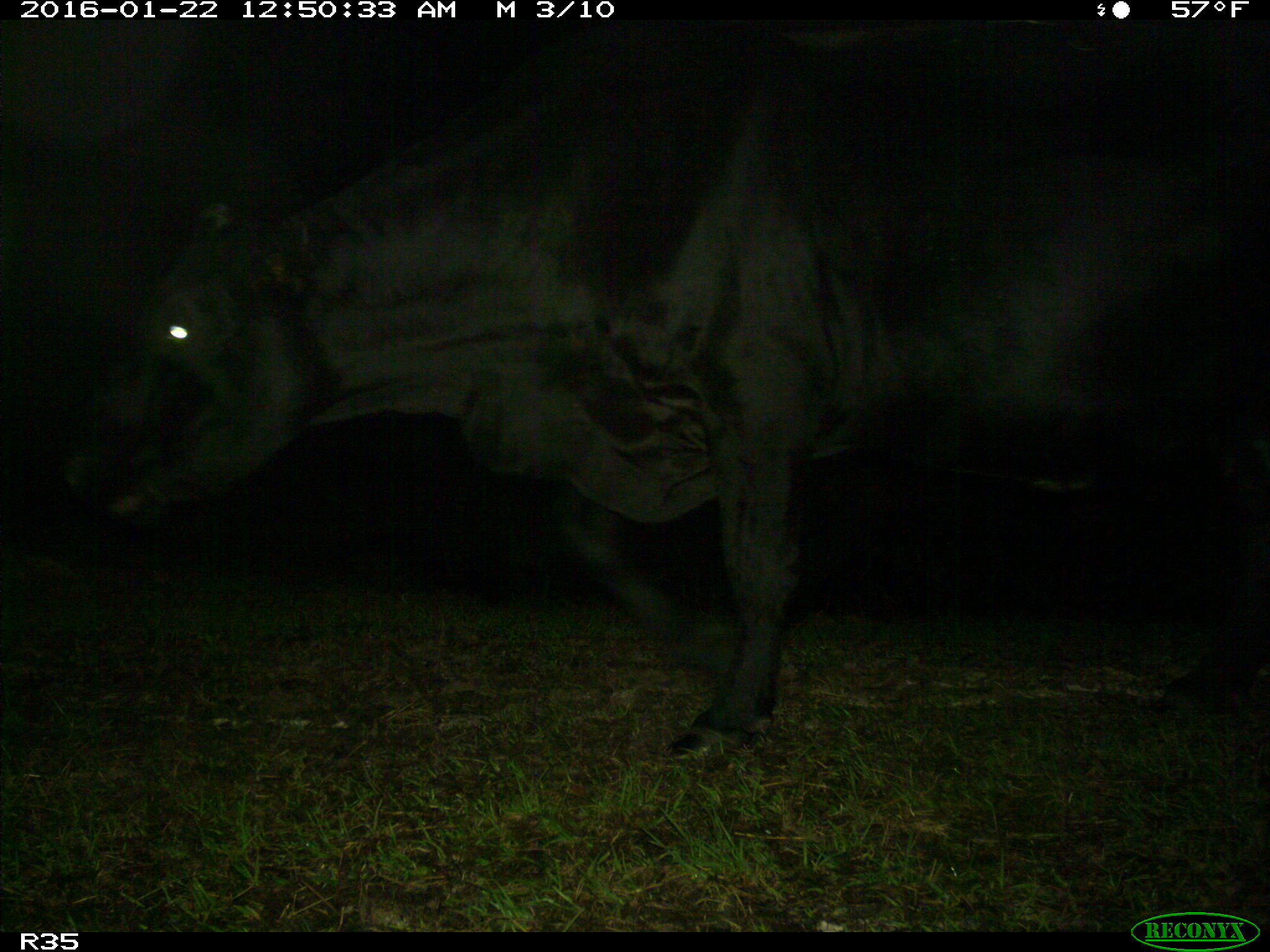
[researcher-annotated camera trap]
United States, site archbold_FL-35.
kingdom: Animalia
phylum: Chordata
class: Mammalia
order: Artiodactyla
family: Bovidae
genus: Bos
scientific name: Bos taurus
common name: domestic cow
Bos taurus (domestic cow).